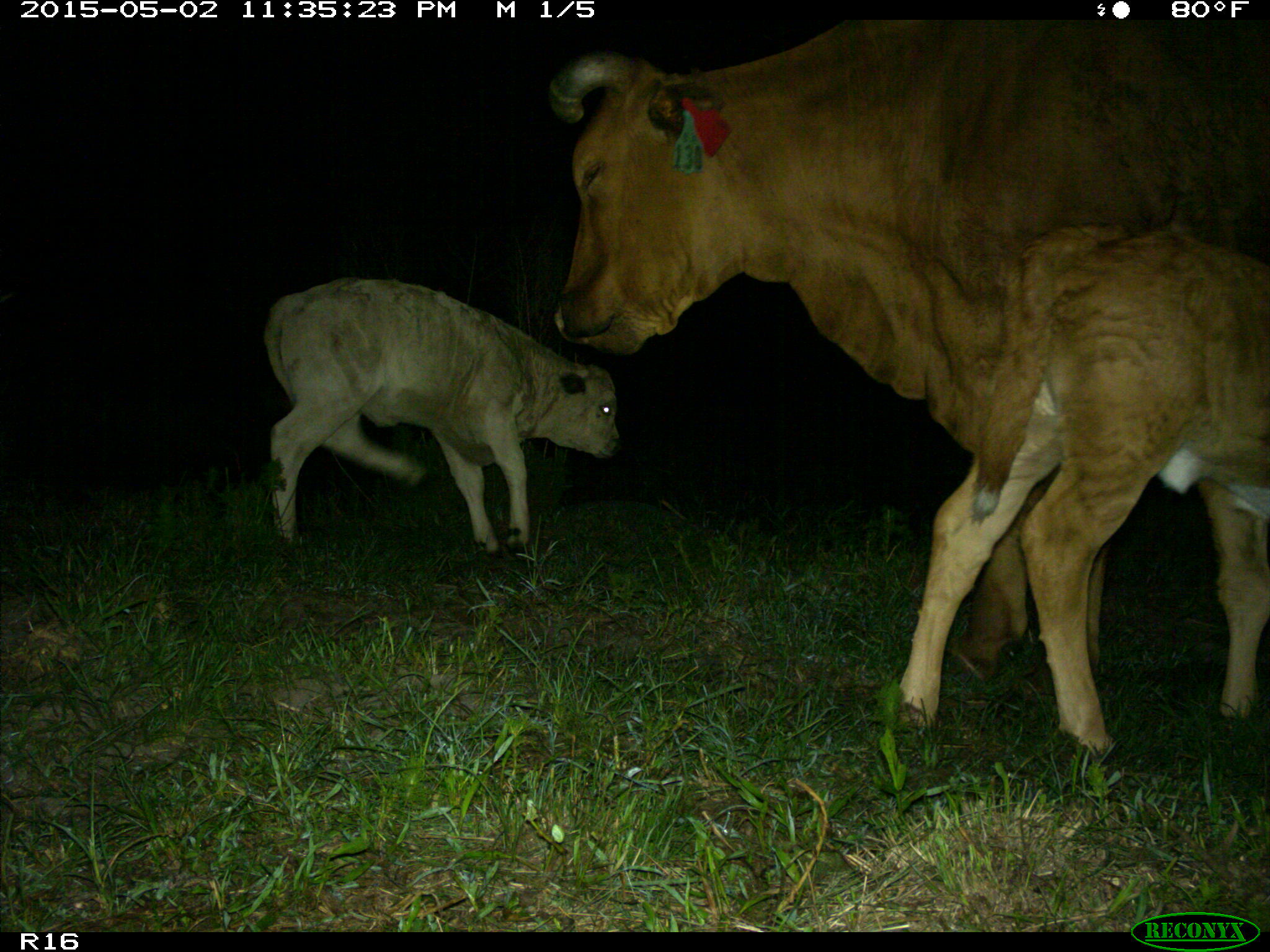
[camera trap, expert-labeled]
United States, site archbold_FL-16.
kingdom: Animalia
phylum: Chordata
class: Mammalia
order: Artiodactyla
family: Bovidae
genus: Bos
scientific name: Bos taurus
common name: domestic cow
Bos taurus (domestic cow).